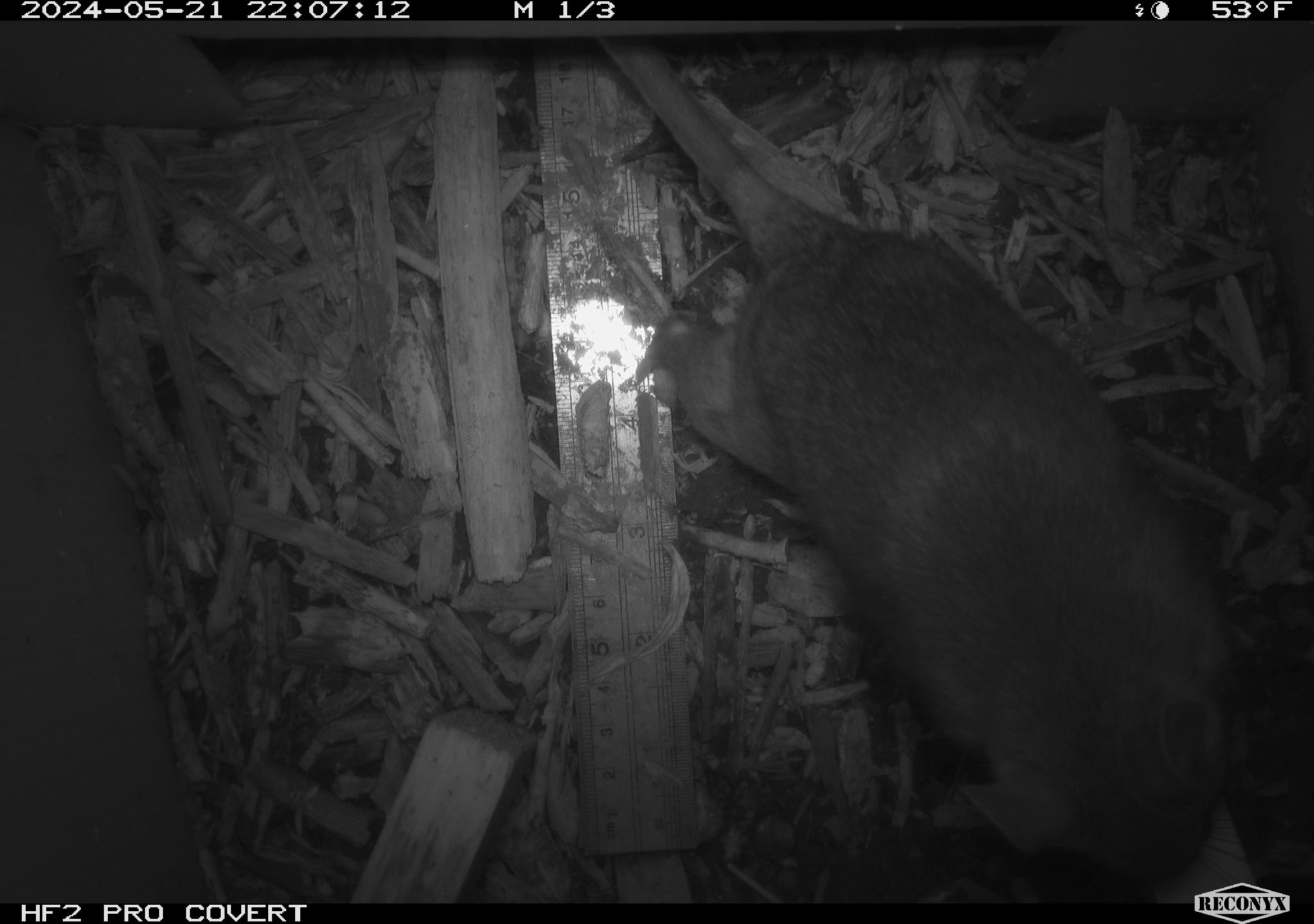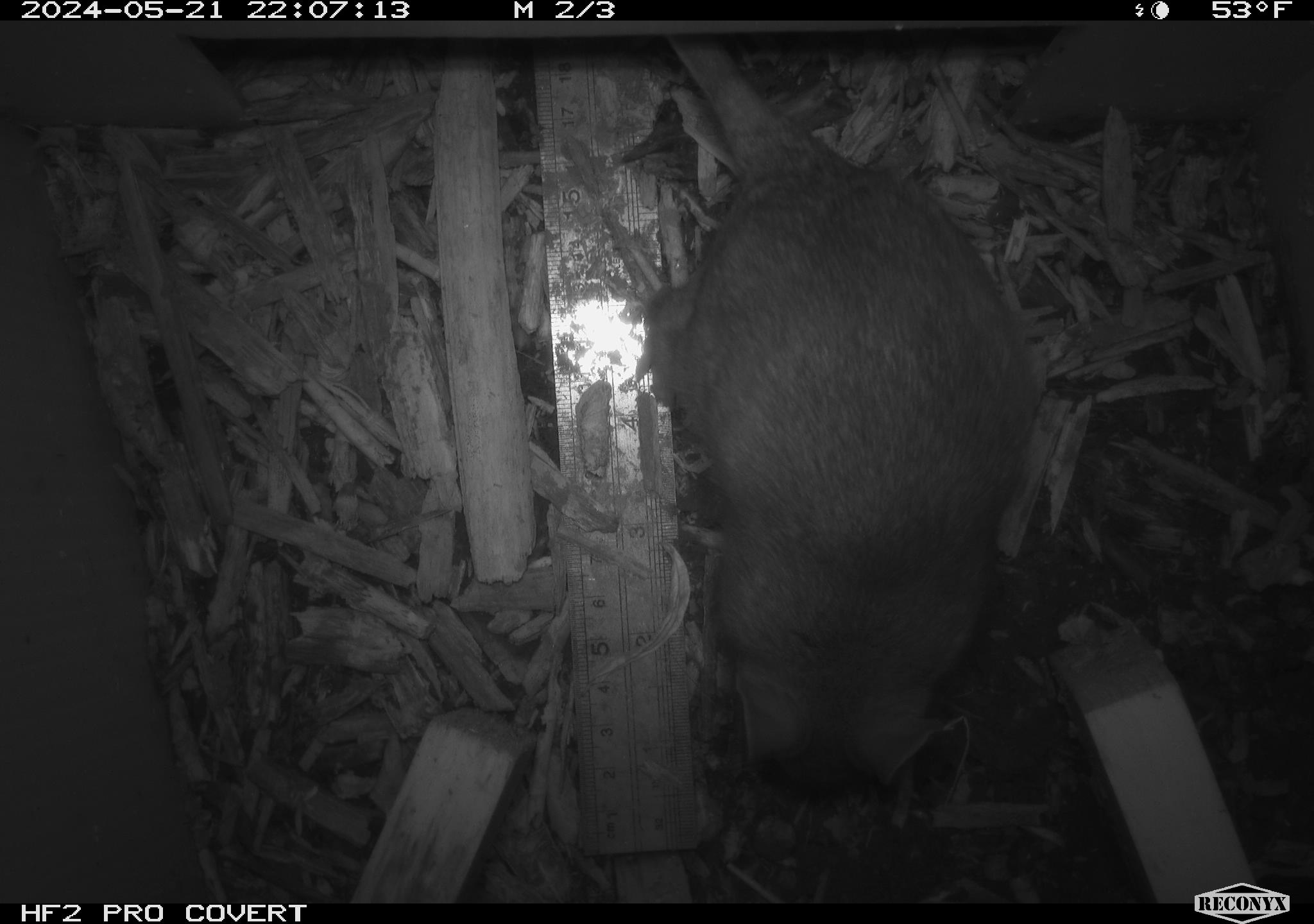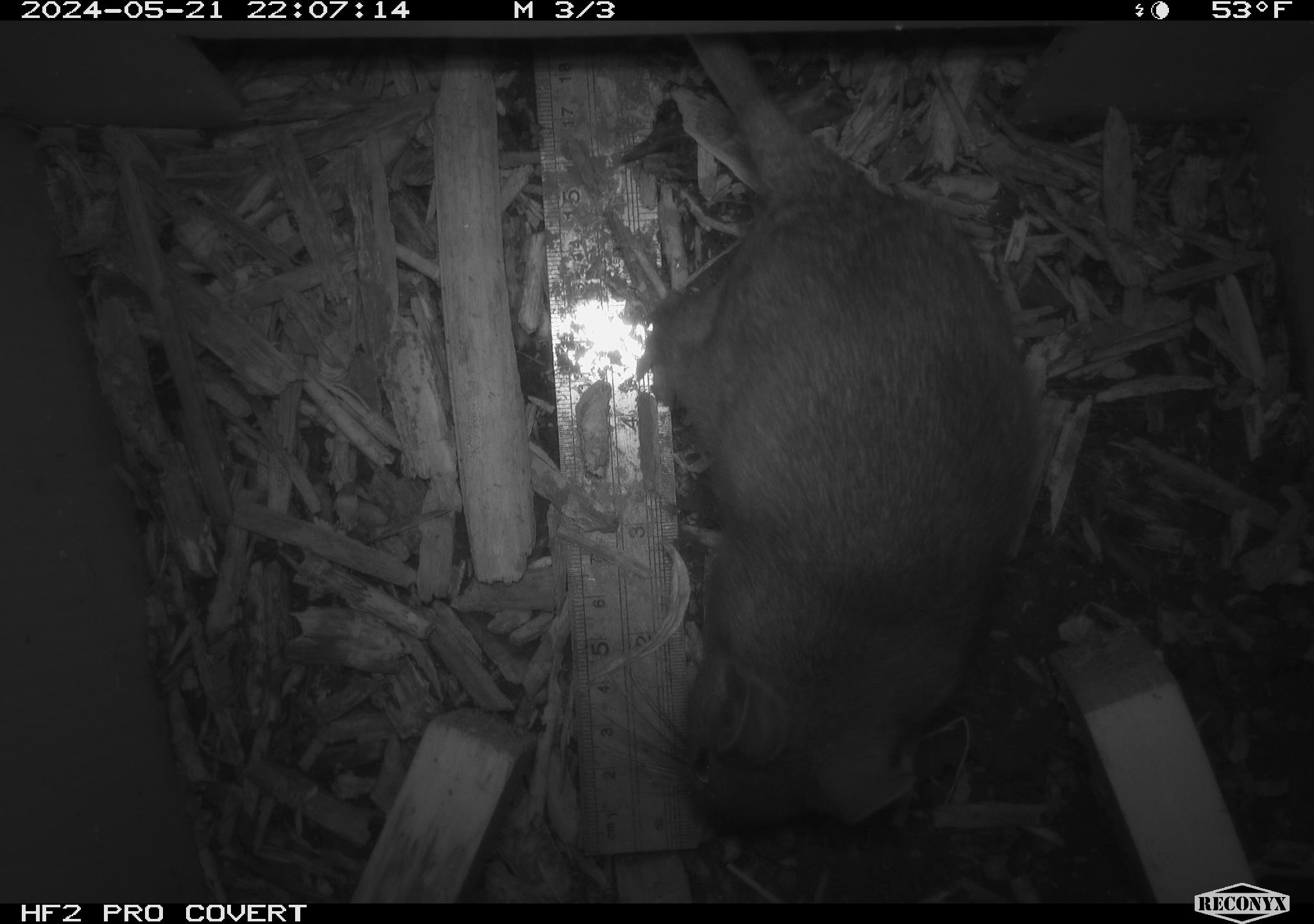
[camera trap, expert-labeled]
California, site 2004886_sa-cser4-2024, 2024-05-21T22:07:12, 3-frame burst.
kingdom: Animalia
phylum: Chordata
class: Mammalia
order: Rodentia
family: Muridae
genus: Rattus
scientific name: Rattus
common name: rat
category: rattus species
Rattus species (rat) (Rattus).